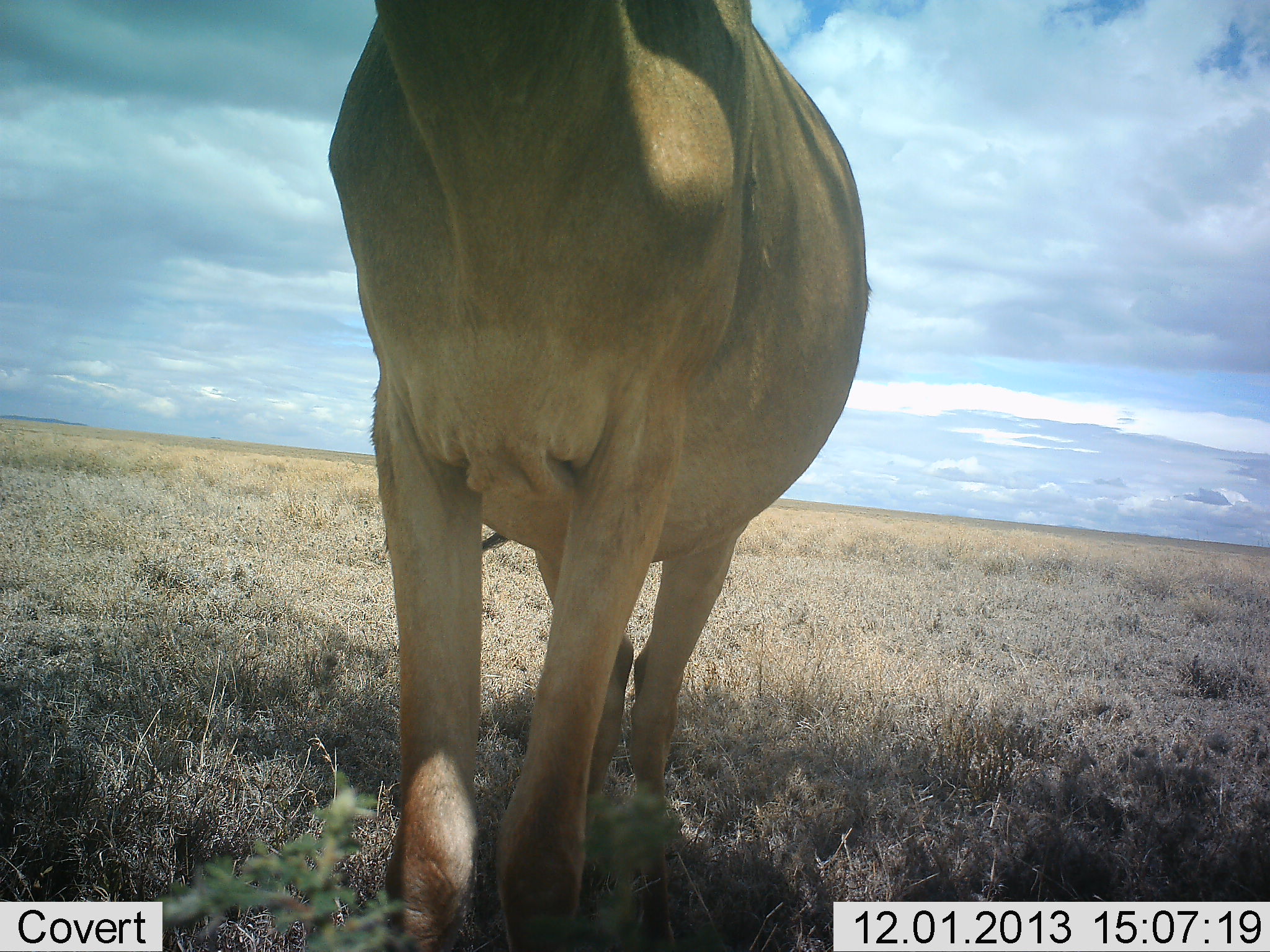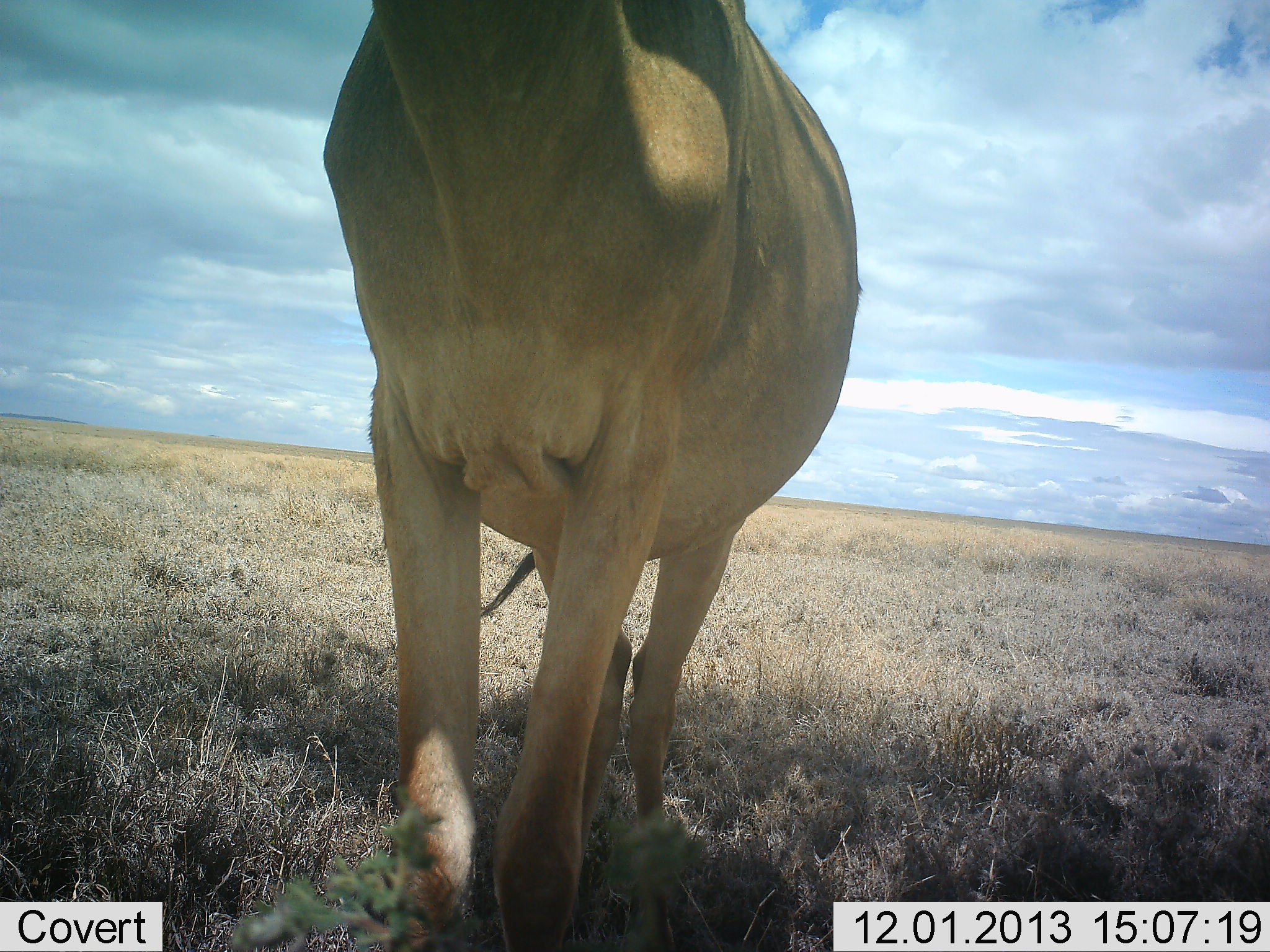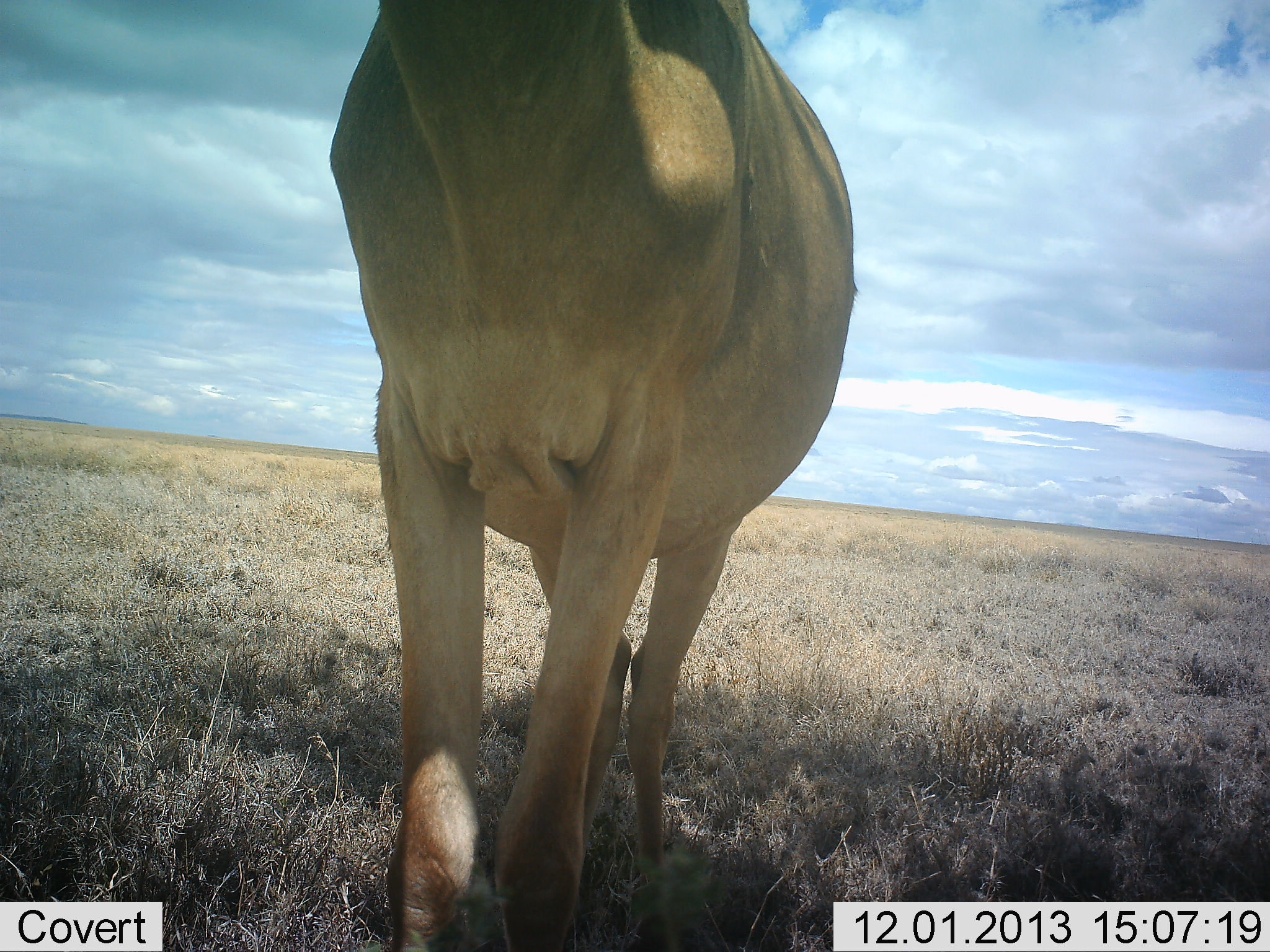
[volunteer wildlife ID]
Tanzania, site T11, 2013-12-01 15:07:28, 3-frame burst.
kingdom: Animalia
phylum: Chordata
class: Mammalia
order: Artiodactyla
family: Bovidae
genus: Alcelaphus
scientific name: Alcelaphus buselaphus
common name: hartebeest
Hartebeest (Alcelaphus buselaphus), count 1. Behavior (volunteer vote fractions): standing 100%, resting 0%, moving 0%, interacting 10%. Young present (vote fraction): 0%. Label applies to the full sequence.